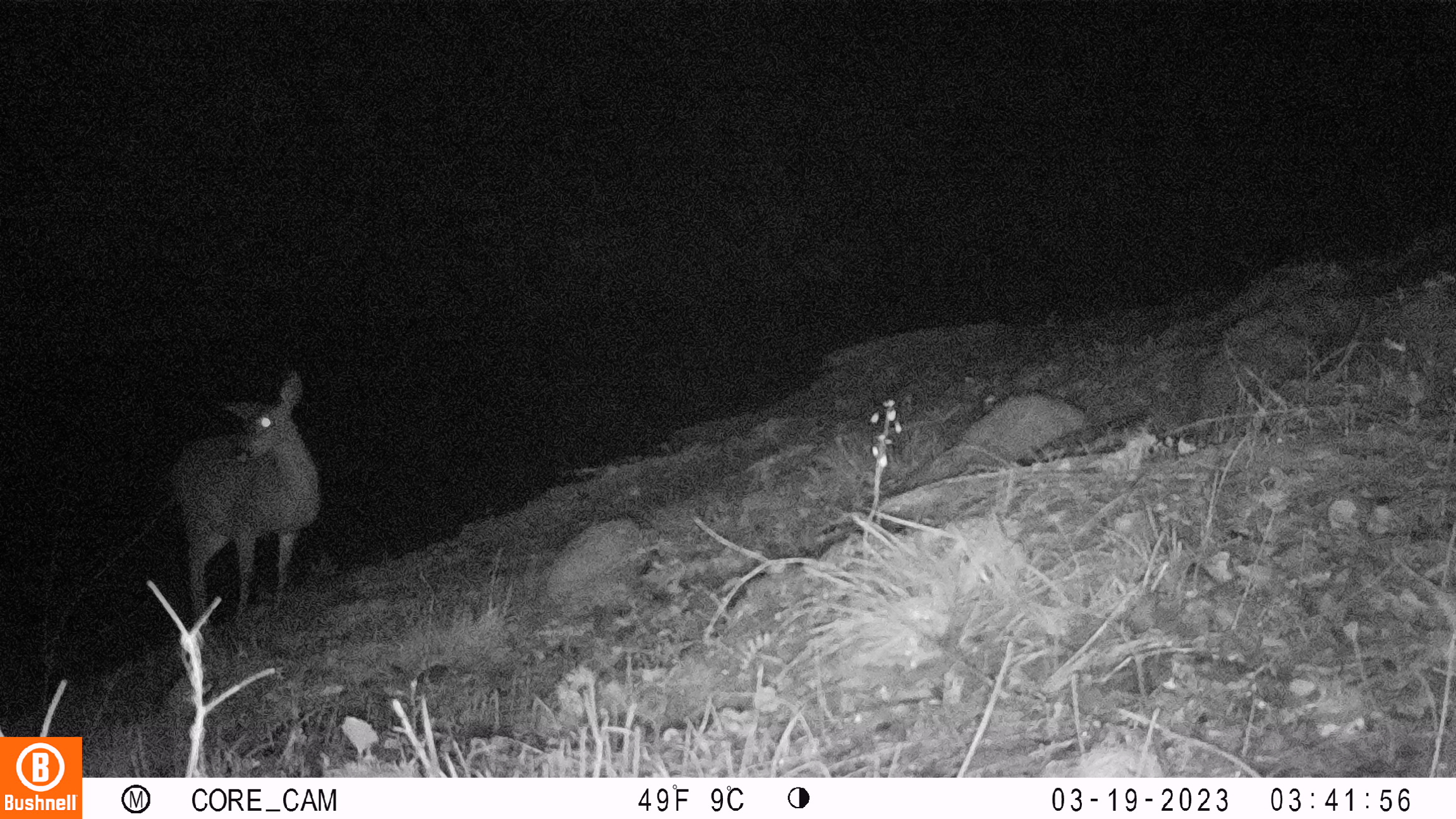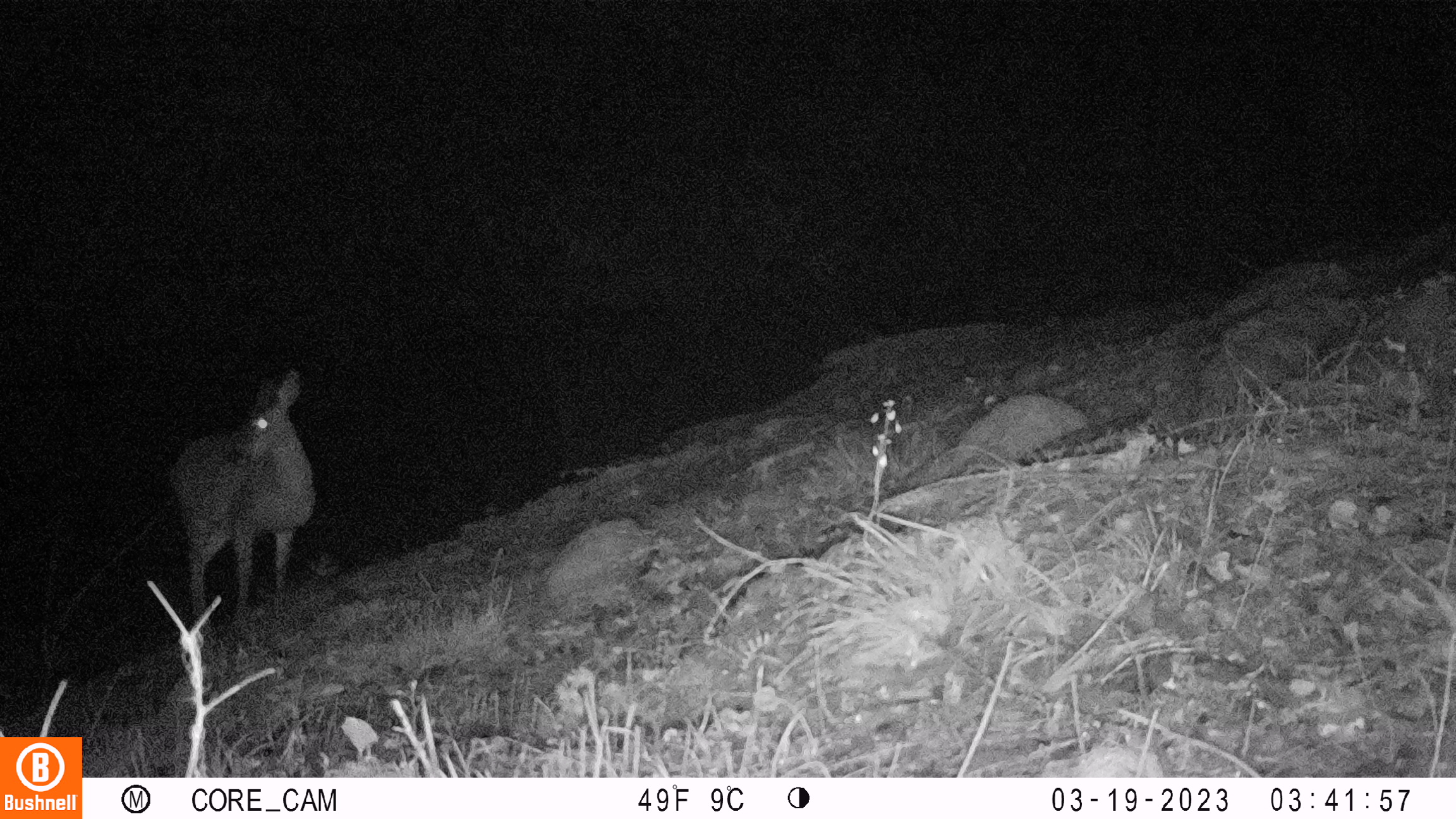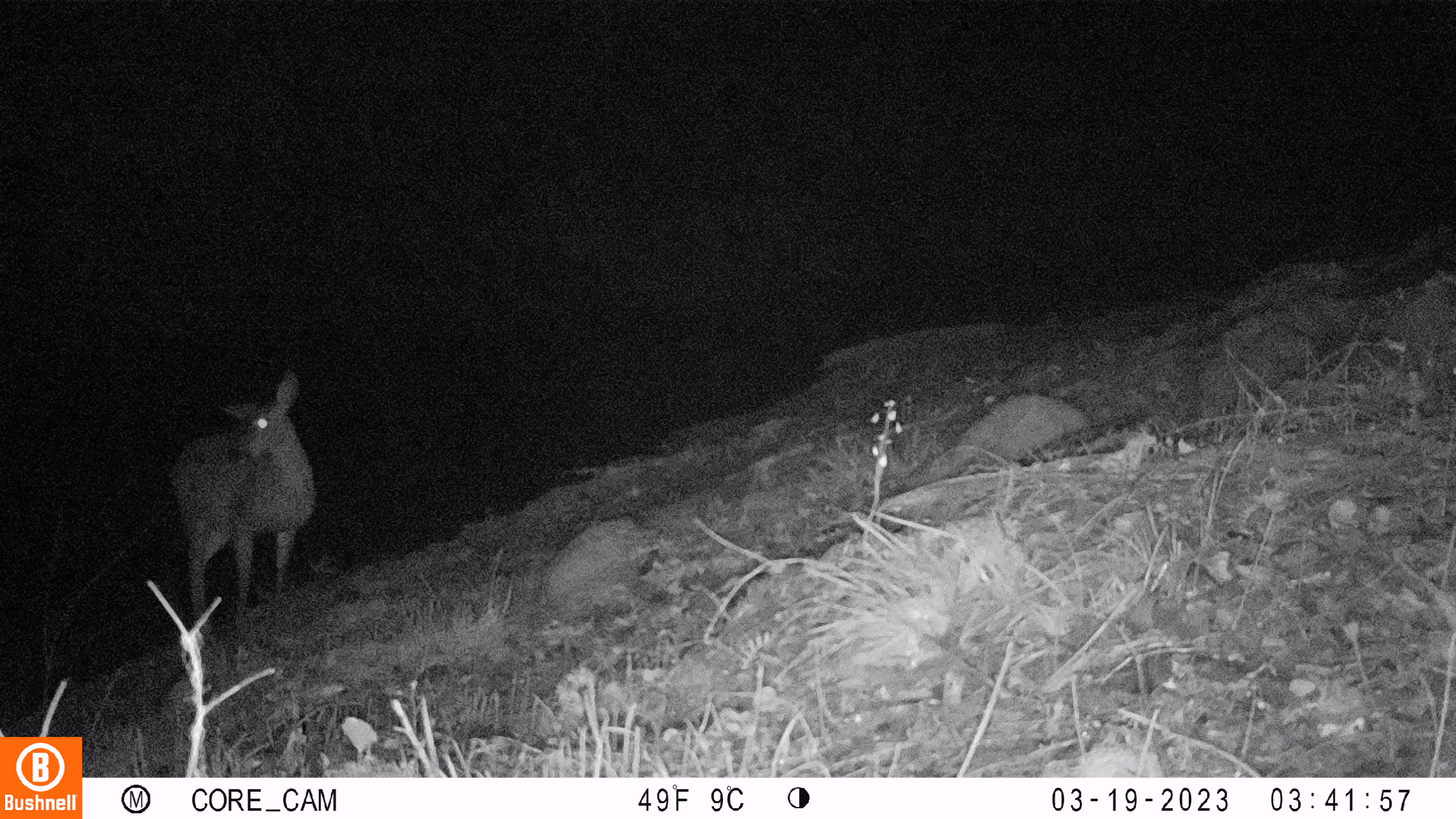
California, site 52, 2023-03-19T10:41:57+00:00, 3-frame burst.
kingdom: Animalia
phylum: Chordata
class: Mammalia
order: Artiodactyla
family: Cervidae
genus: Odocoileus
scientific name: Odocoileus hemionus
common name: mule deer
Mule deer (Odocoileus hemionus).